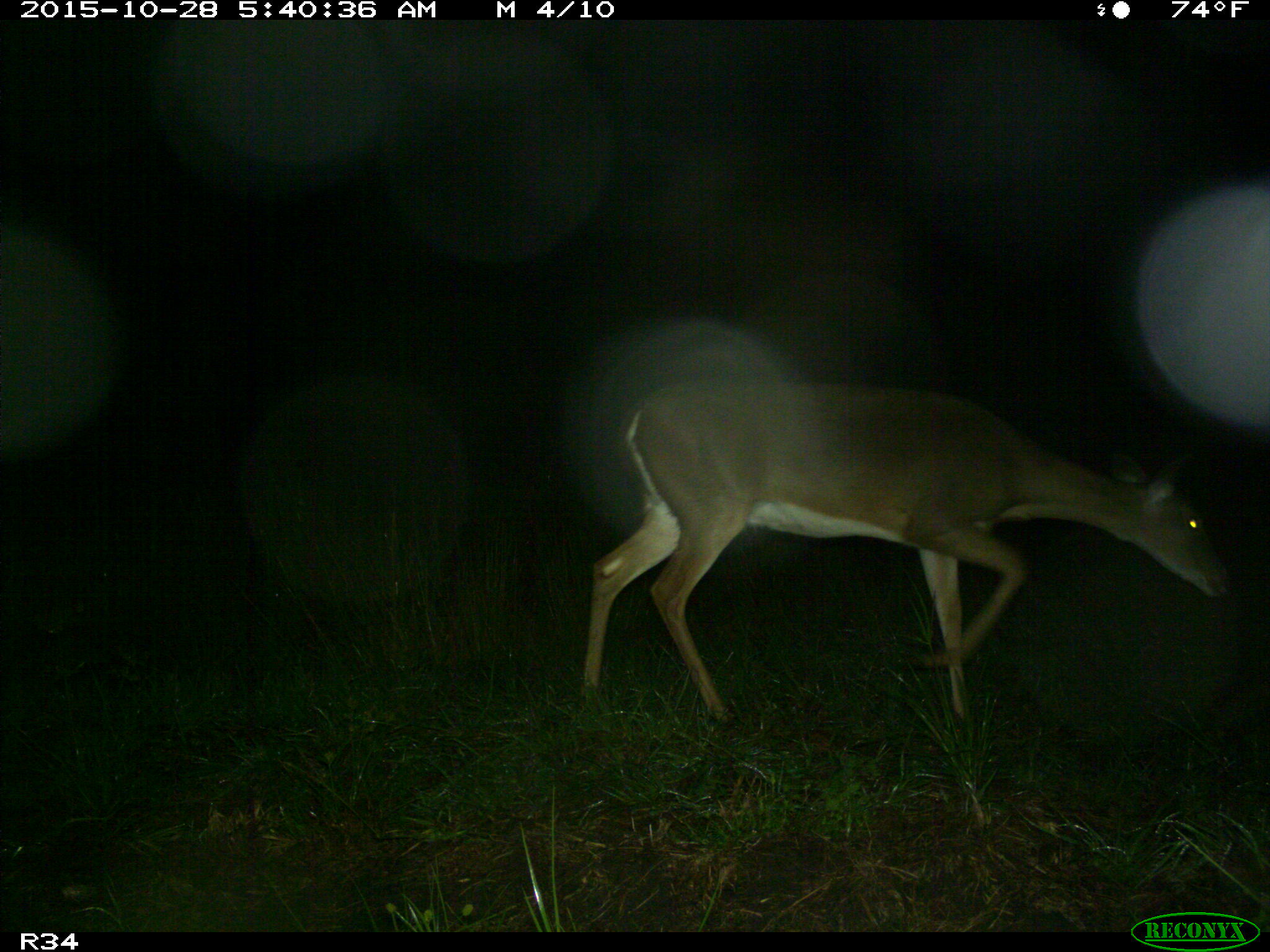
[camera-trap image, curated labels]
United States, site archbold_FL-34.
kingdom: Animalia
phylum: Chordata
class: Mammalia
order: Artiodactyla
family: Cervidae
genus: Odocoileus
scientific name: Odocoileus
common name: deer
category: unidentified deer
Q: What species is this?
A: Unidentified deer (deer) (Odocoileus).